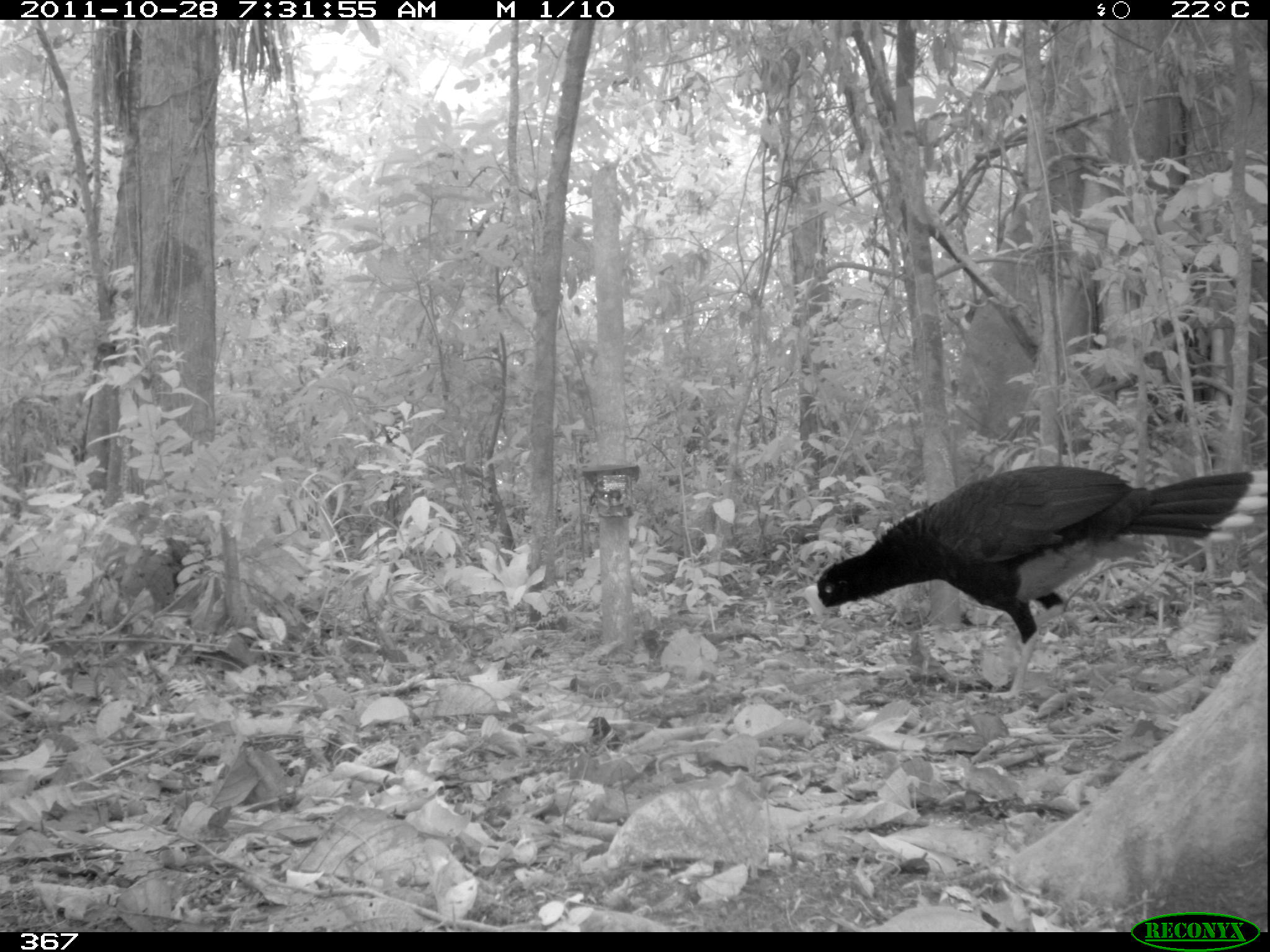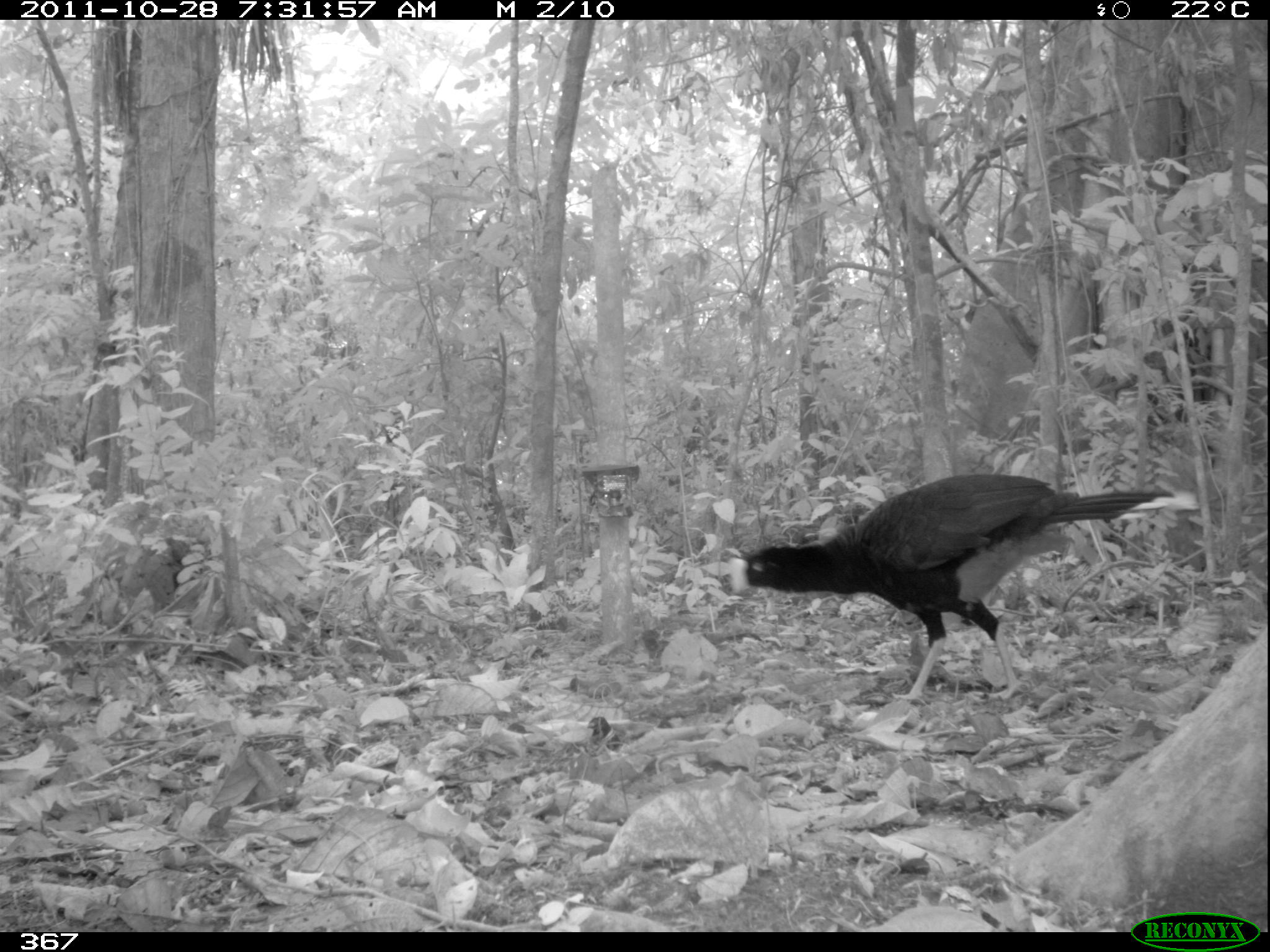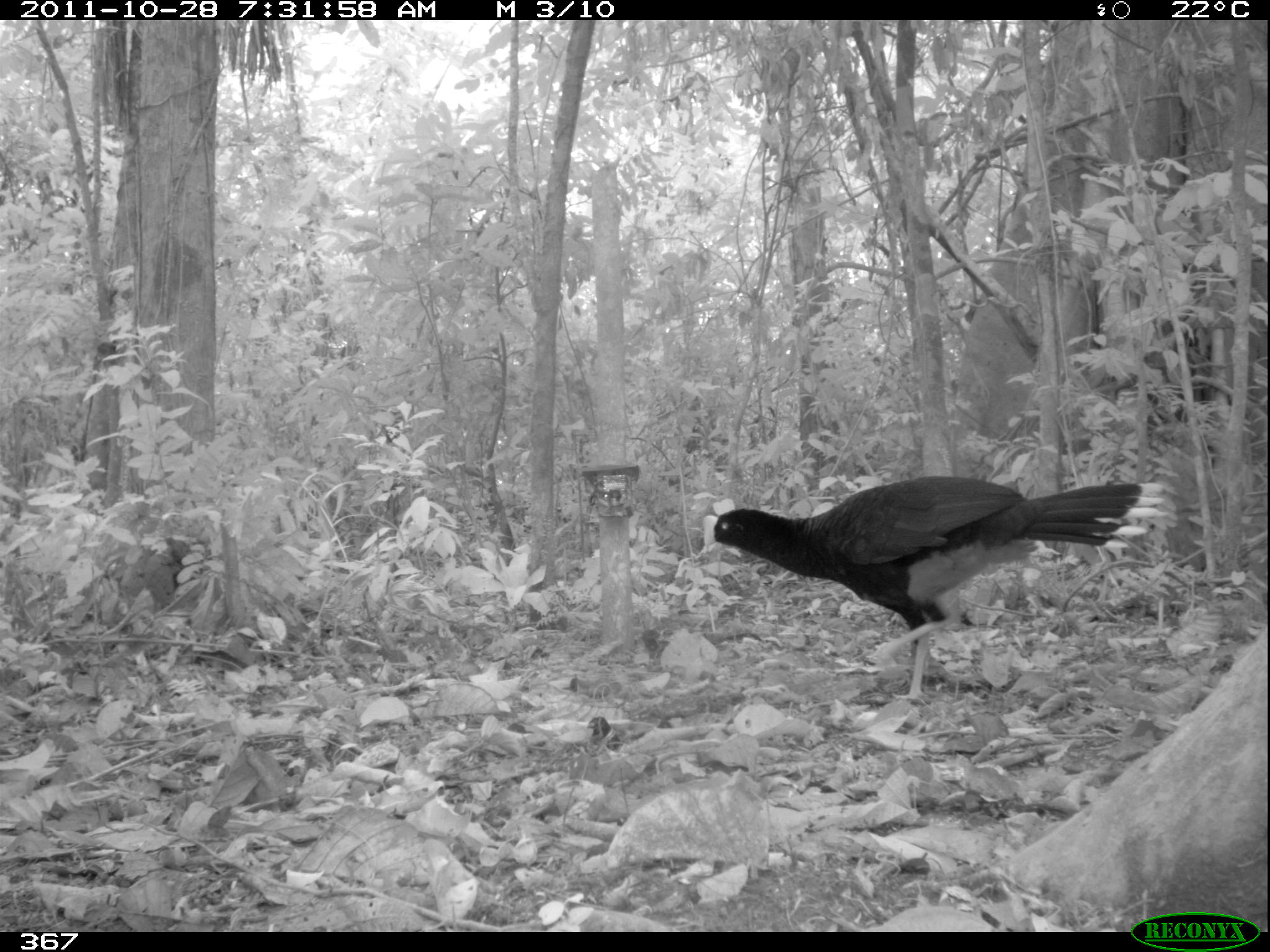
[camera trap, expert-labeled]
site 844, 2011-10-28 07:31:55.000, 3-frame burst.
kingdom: Animalia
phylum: Chordata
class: Aves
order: Galliformes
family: Cracidae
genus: Mitu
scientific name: Mitu tuberosum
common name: razor-billed curassow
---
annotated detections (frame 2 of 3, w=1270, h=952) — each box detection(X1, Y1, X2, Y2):
mitu tuberosum: detection(723, 470, 1198, 709)